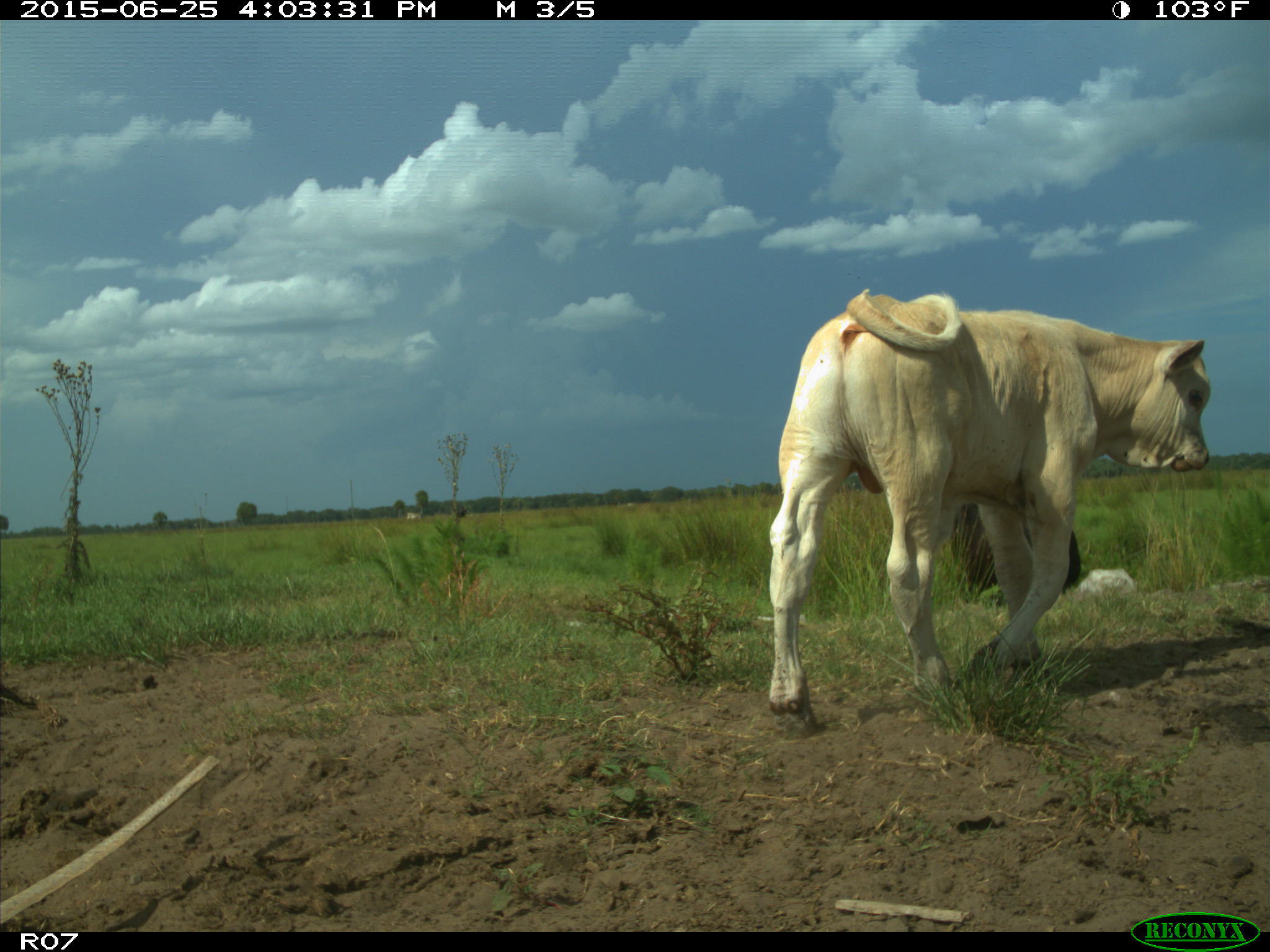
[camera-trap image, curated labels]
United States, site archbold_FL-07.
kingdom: Animalia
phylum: Chordata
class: Mammalia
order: Artiodactyla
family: Bovidae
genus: Bos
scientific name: Bos taurus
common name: domestic cow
Bos taurus (domestic cow).